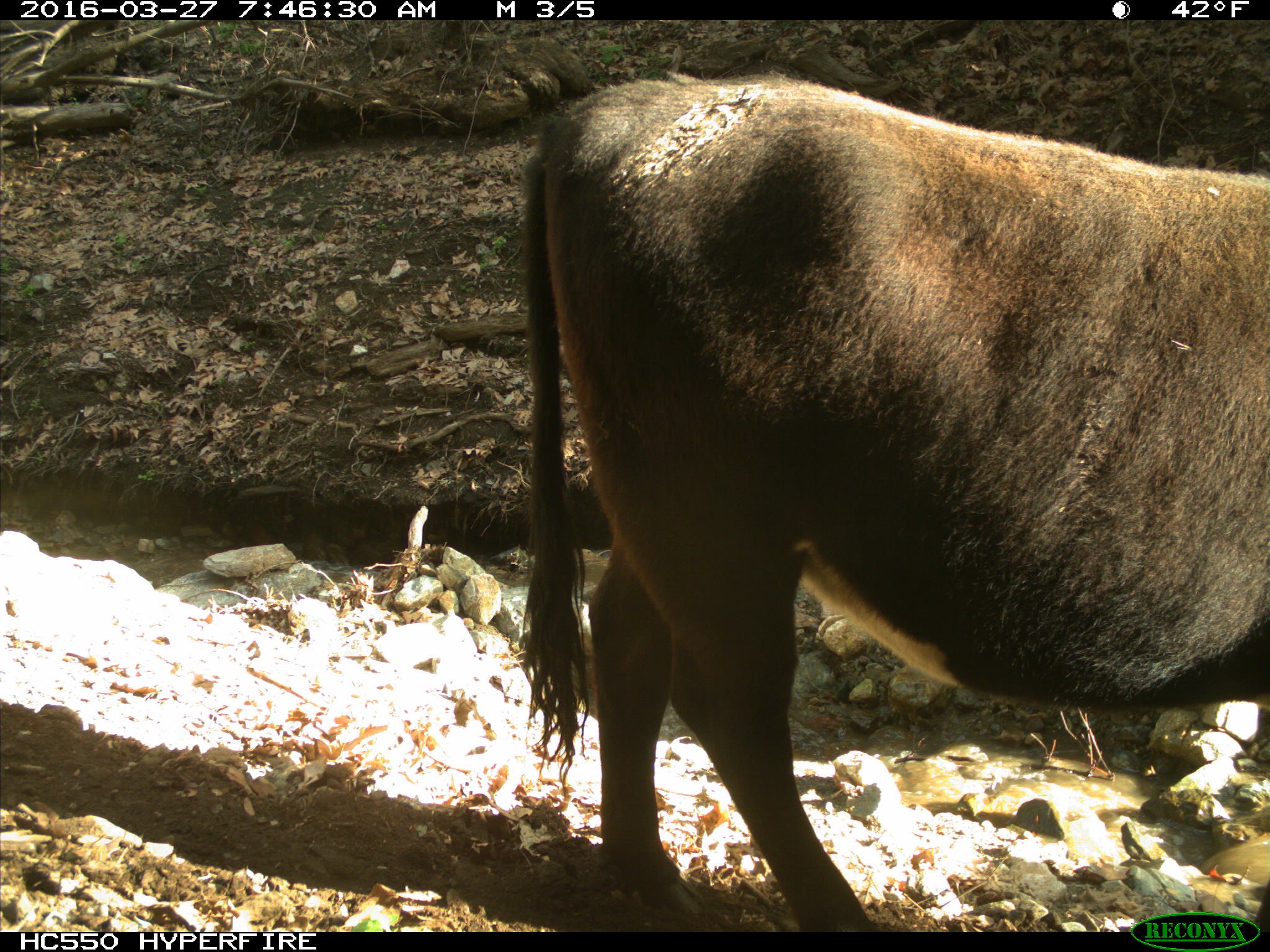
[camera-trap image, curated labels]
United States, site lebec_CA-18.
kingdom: Animalia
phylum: Chordata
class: Mammalia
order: Artiodactyla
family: Bovidae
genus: Bos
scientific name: Bos taurus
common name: domestic cow